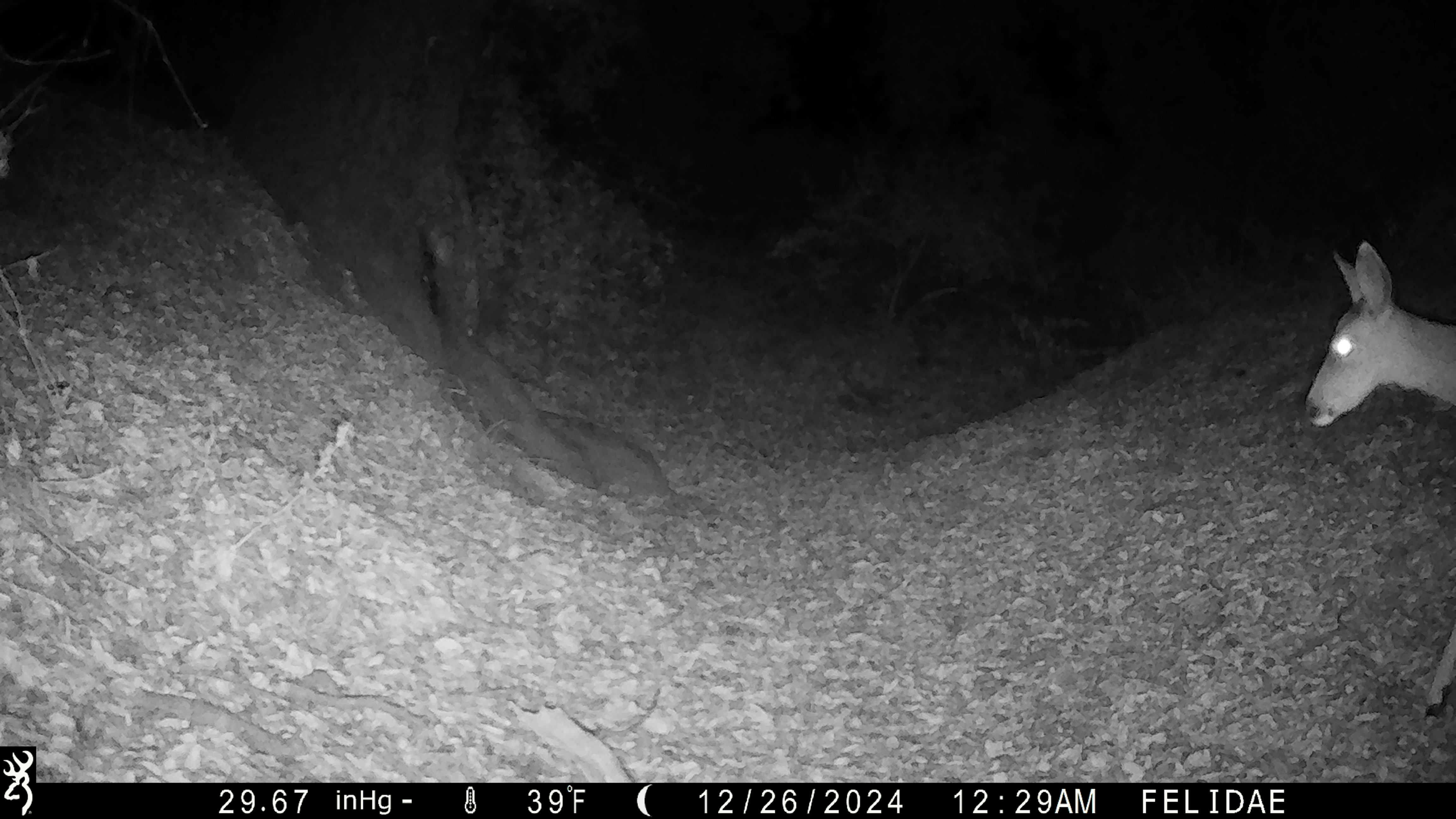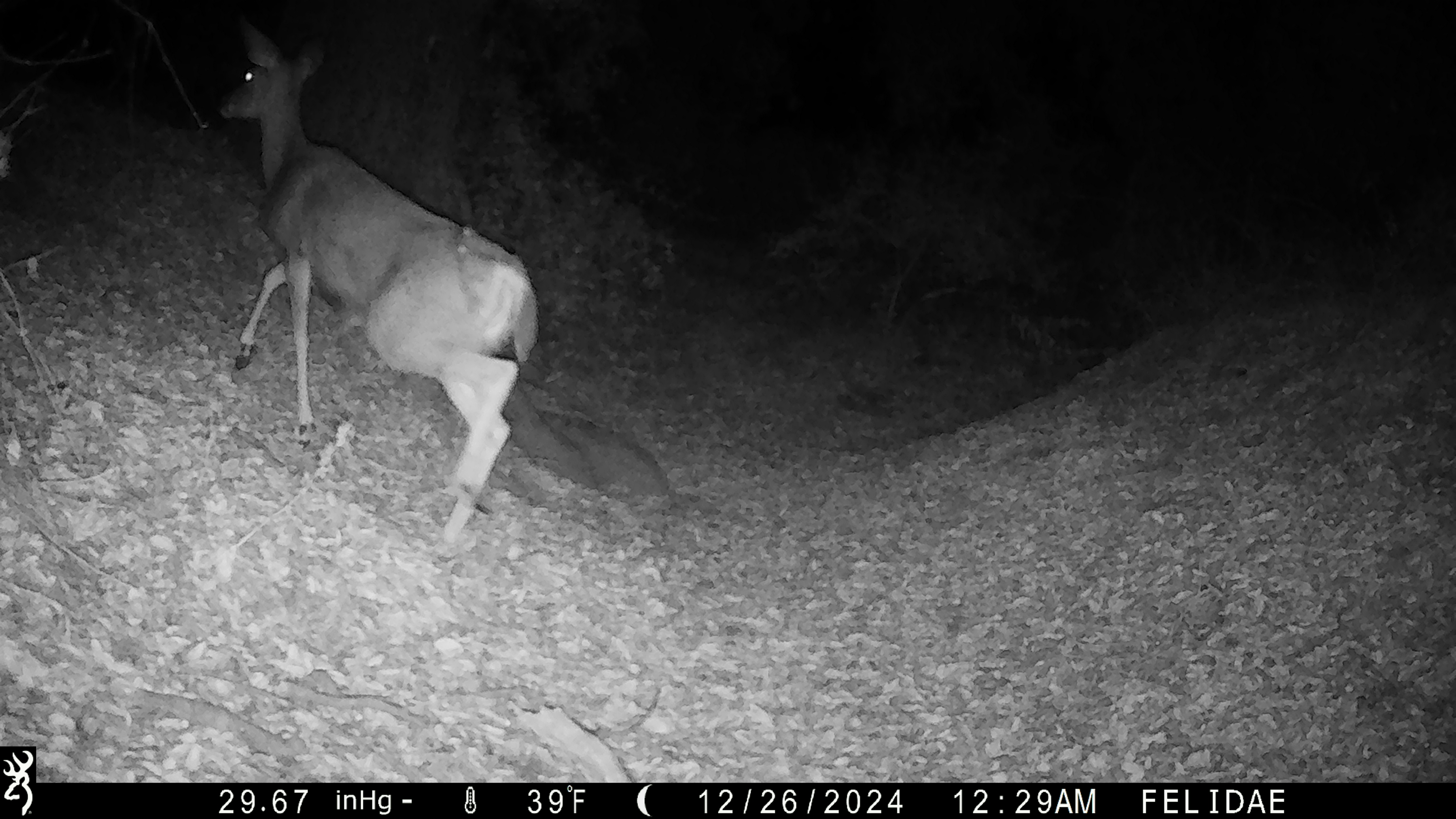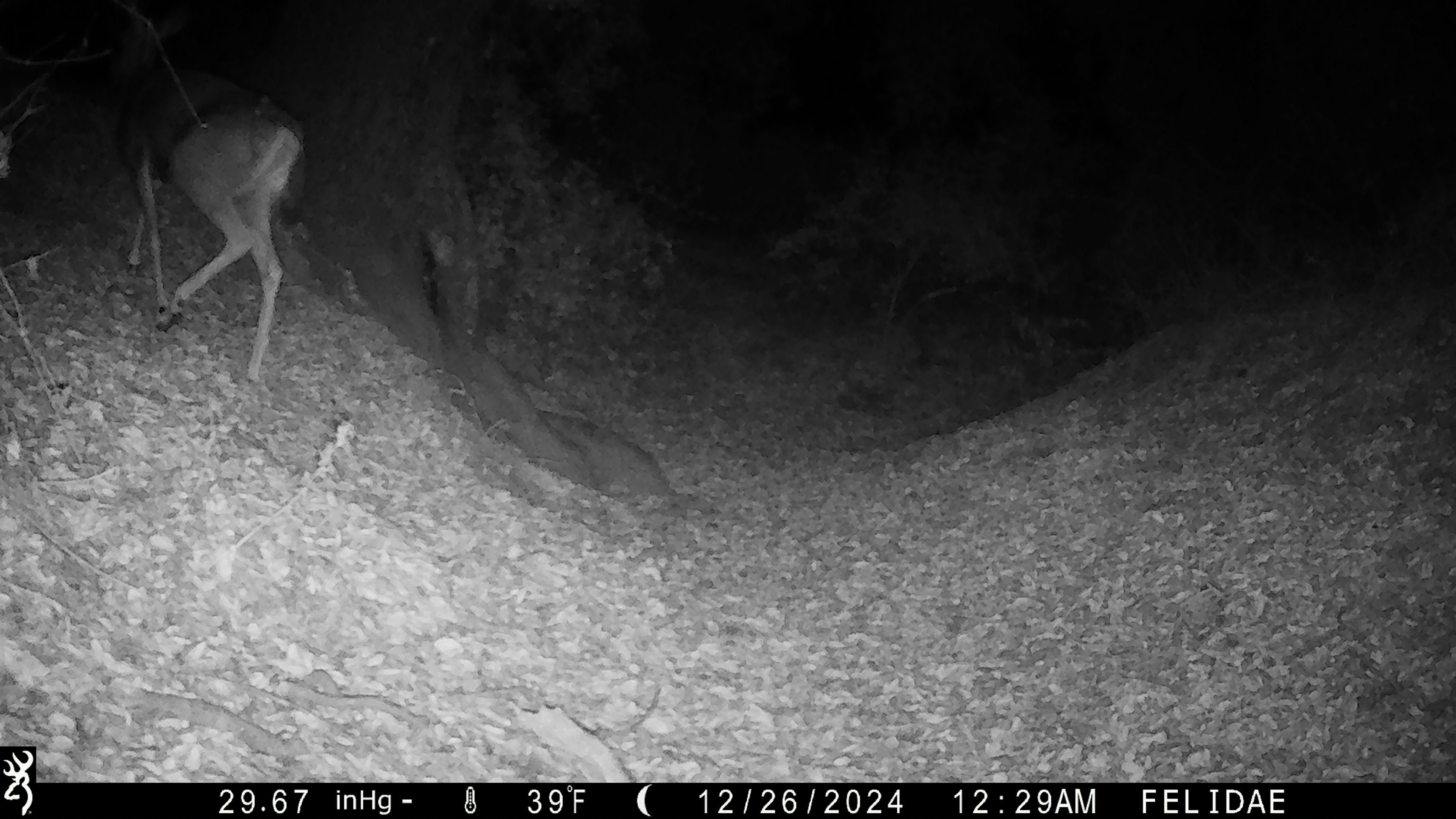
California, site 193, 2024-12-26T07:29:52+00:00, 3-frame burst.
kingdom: Animalia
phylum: Chordata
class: Mammalia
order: Artiodactyla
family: Cervidae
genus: Odocoileus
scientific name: Odocoileus hemionus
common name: mule deer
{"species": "mule deer (Odocoileus hemionus)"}